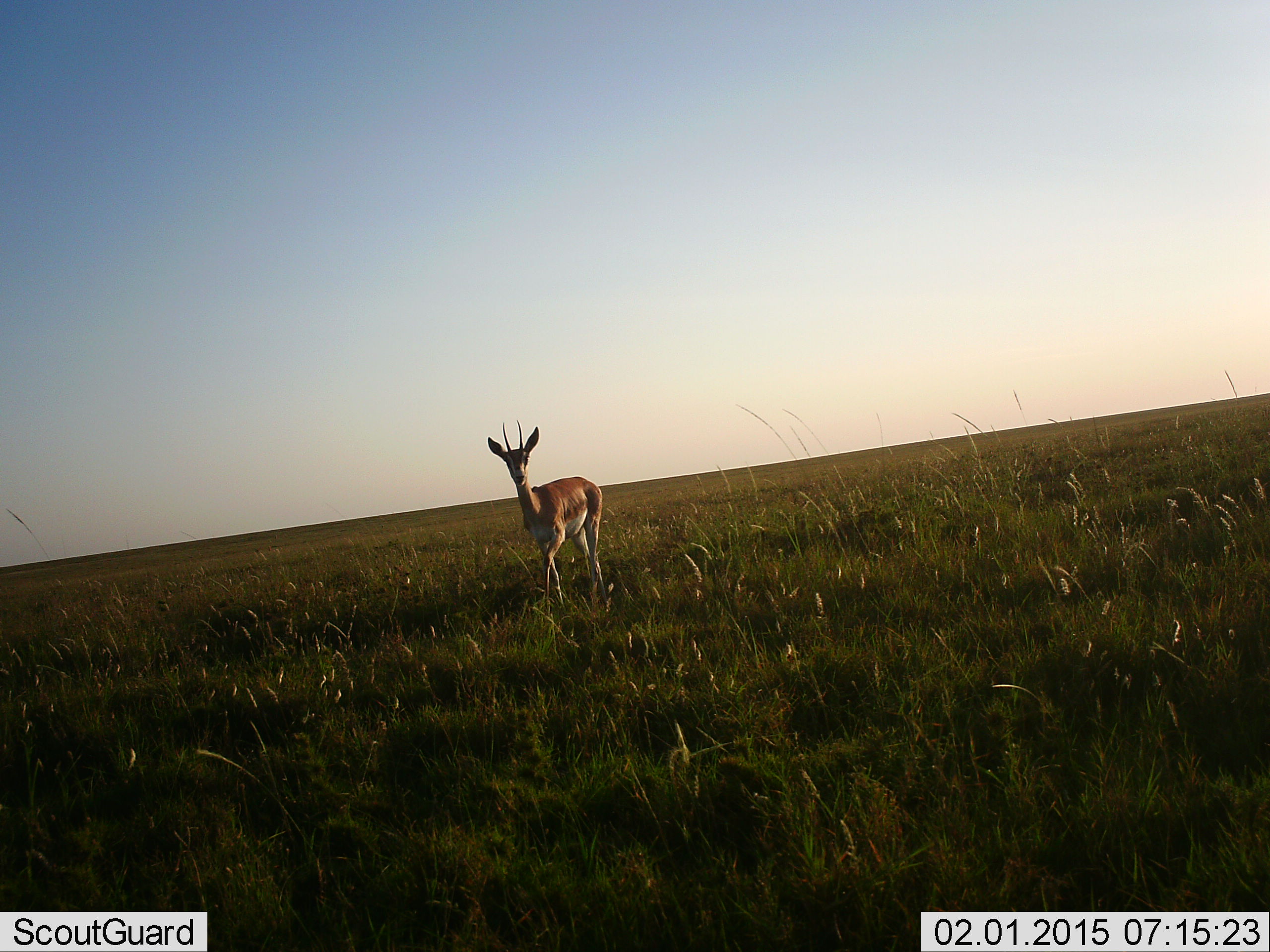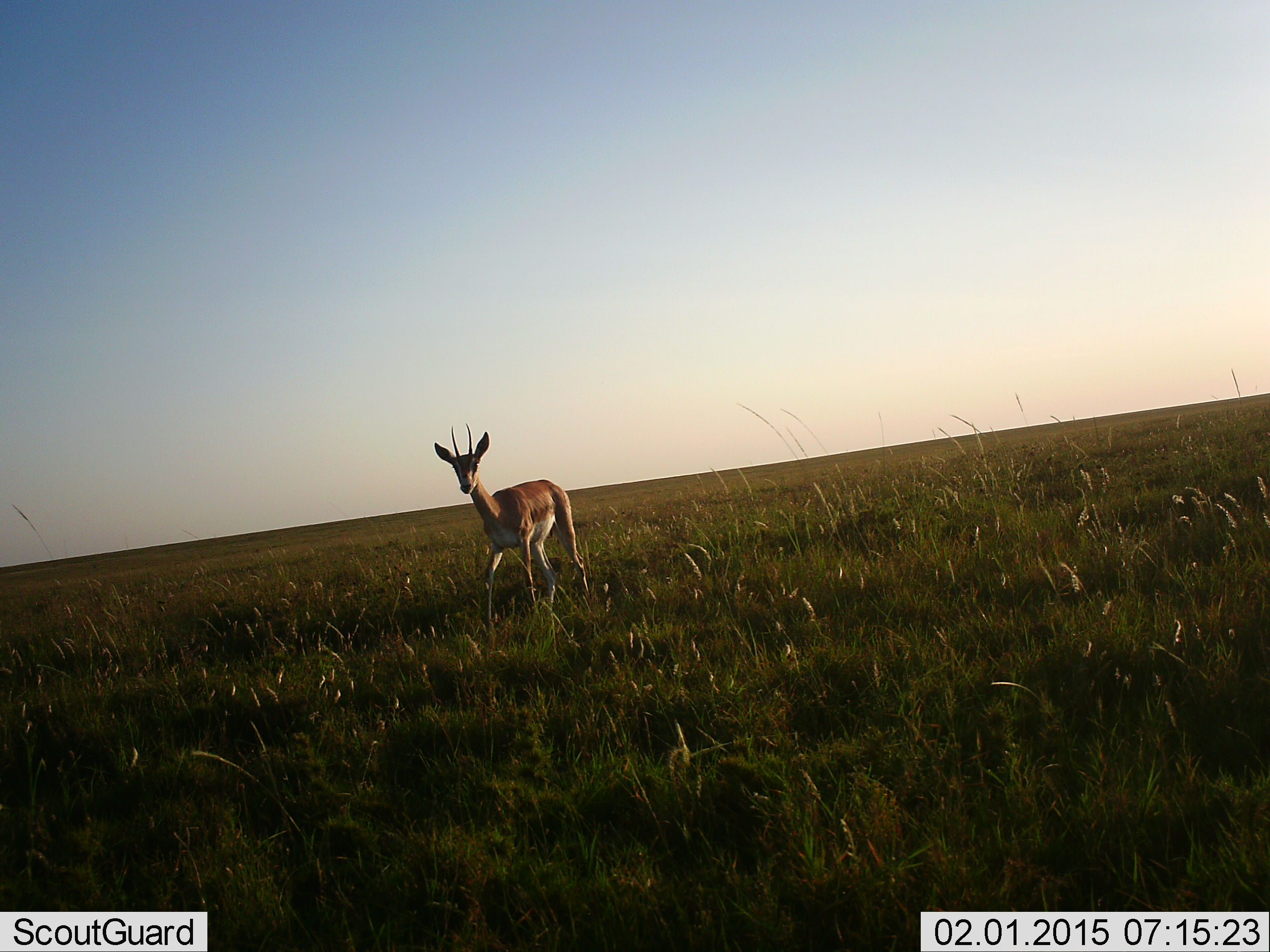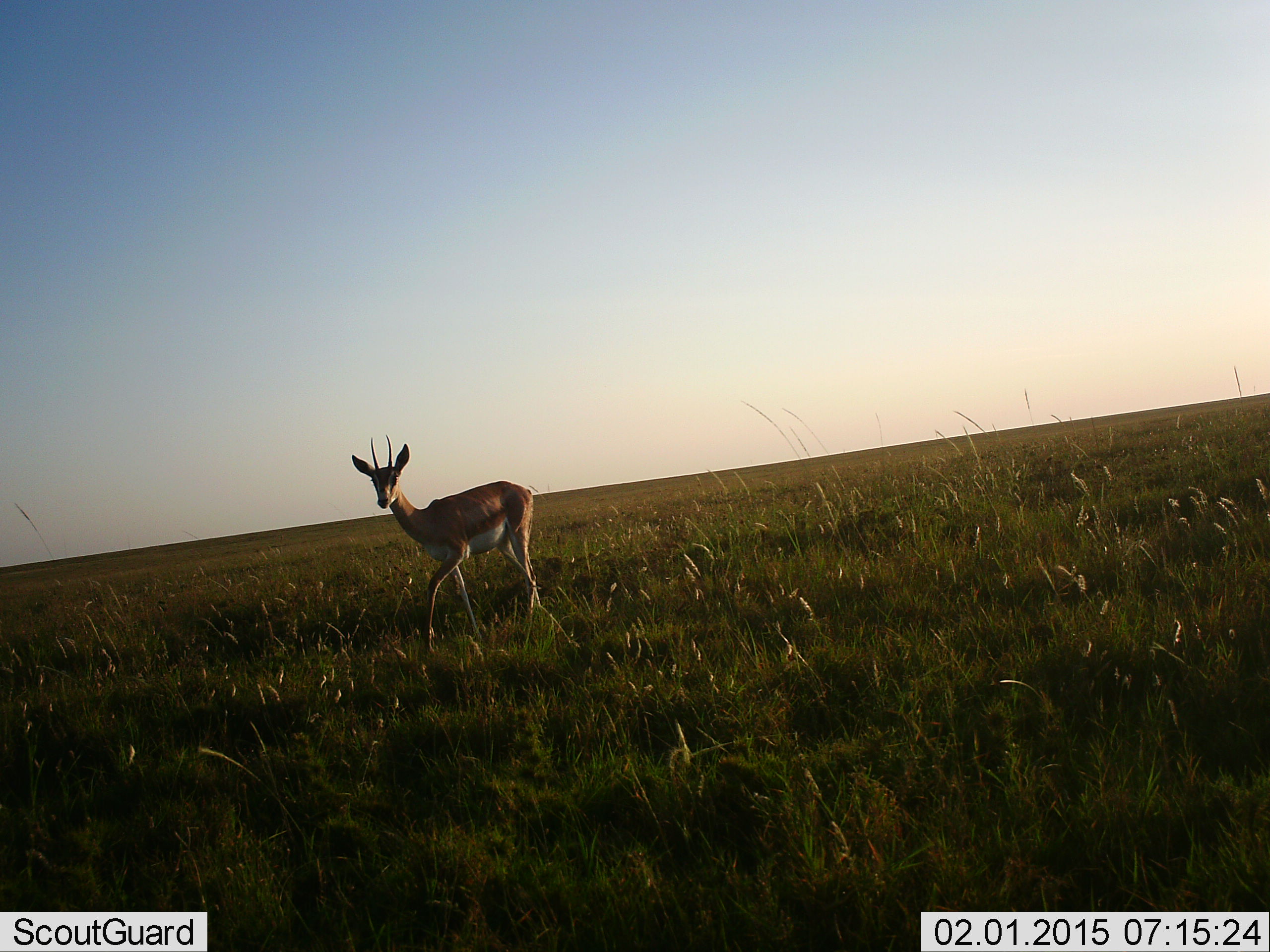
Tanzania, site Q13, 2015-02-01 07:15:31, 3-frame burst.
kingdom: Animalia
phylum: Chordata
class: Mammalia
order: Artiodactyla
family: Bovidae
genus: Nanger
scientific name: Nanger granti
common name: grant's gazelle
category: gazellegrants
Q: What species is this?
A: Gazellegrants (grant's gazelle) (Nanger granti).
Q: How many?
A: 1.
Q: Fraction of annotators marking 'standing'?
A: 20%.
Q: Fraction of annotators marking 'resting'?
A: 0%.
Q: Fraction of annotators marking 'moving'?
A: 80%.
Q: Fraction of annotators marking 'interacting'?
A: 0%.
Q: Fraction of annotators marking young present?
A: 0%.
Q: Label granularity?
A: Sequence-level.